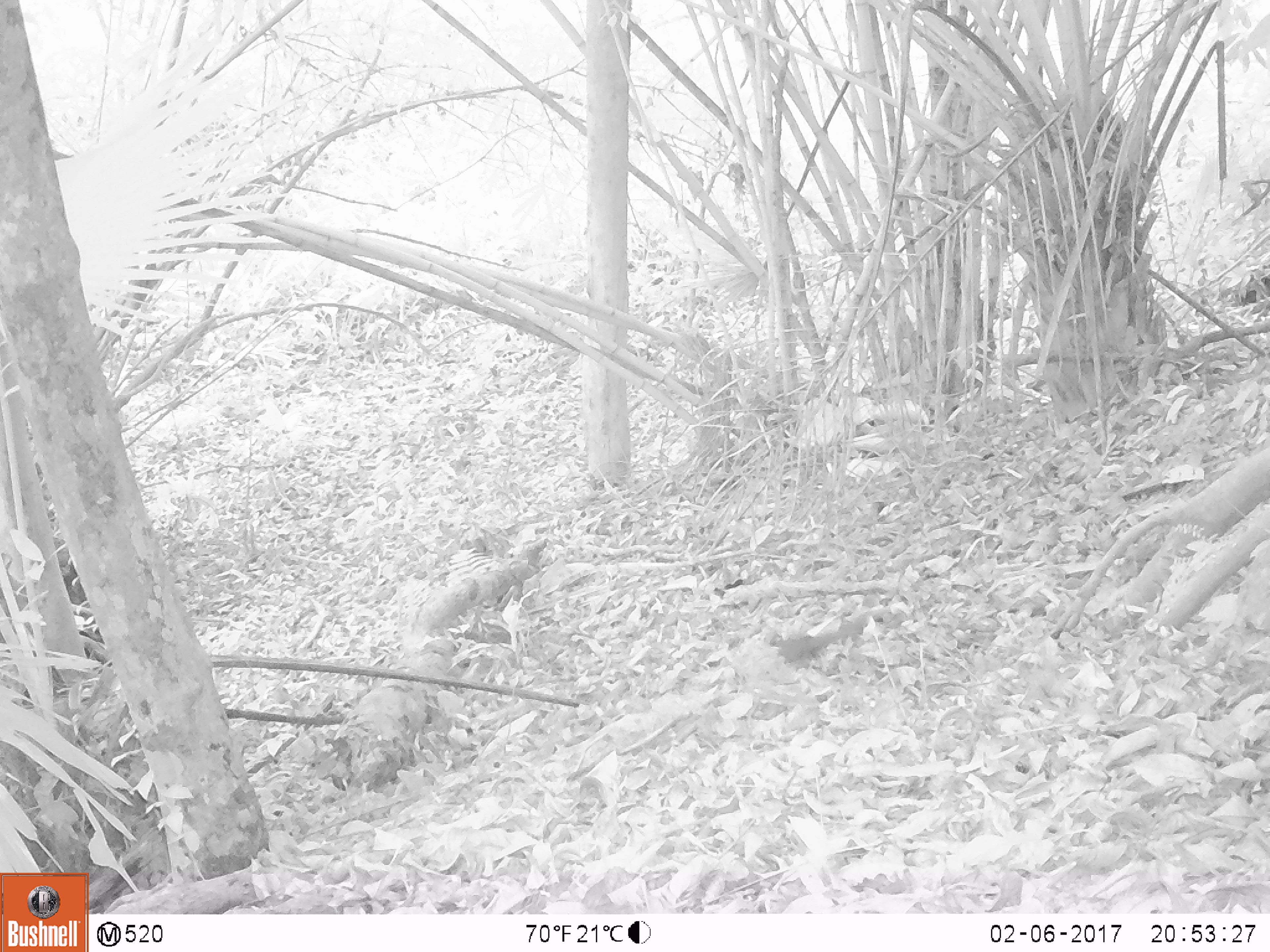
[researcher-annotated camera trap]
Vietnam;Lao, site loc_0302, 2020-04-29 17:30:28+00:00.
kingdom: Animalia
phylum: Chordata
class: Mammalia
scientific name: Mammalia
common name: mammal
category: unidentified small mammal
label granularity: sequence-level